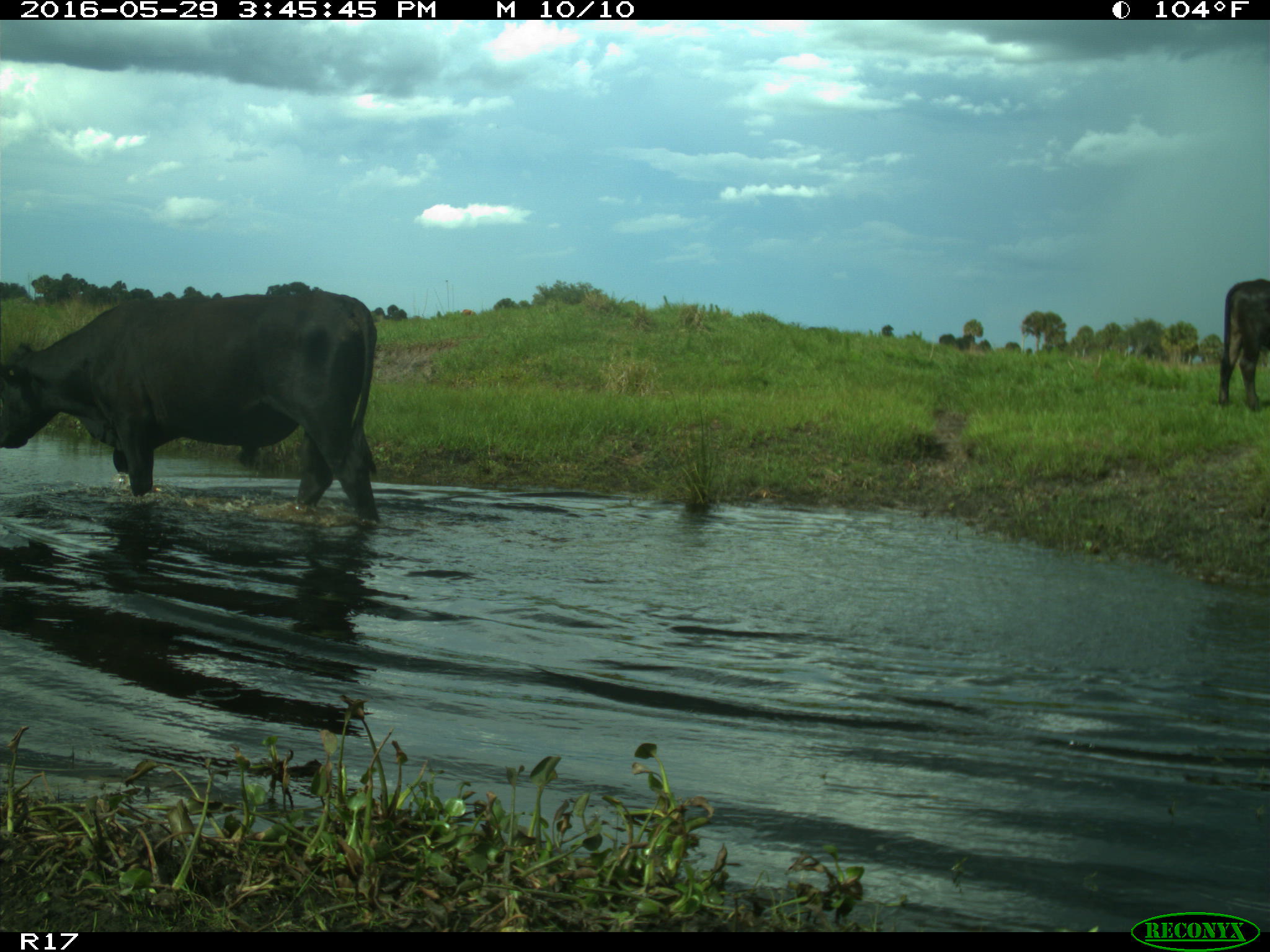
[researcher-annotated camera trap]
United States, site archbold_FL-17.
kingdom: Animalia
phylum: Chordata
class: Mammalia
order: Artiodactyla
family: Bovidae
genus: Bos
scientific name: Bos taurus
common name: domestic cow